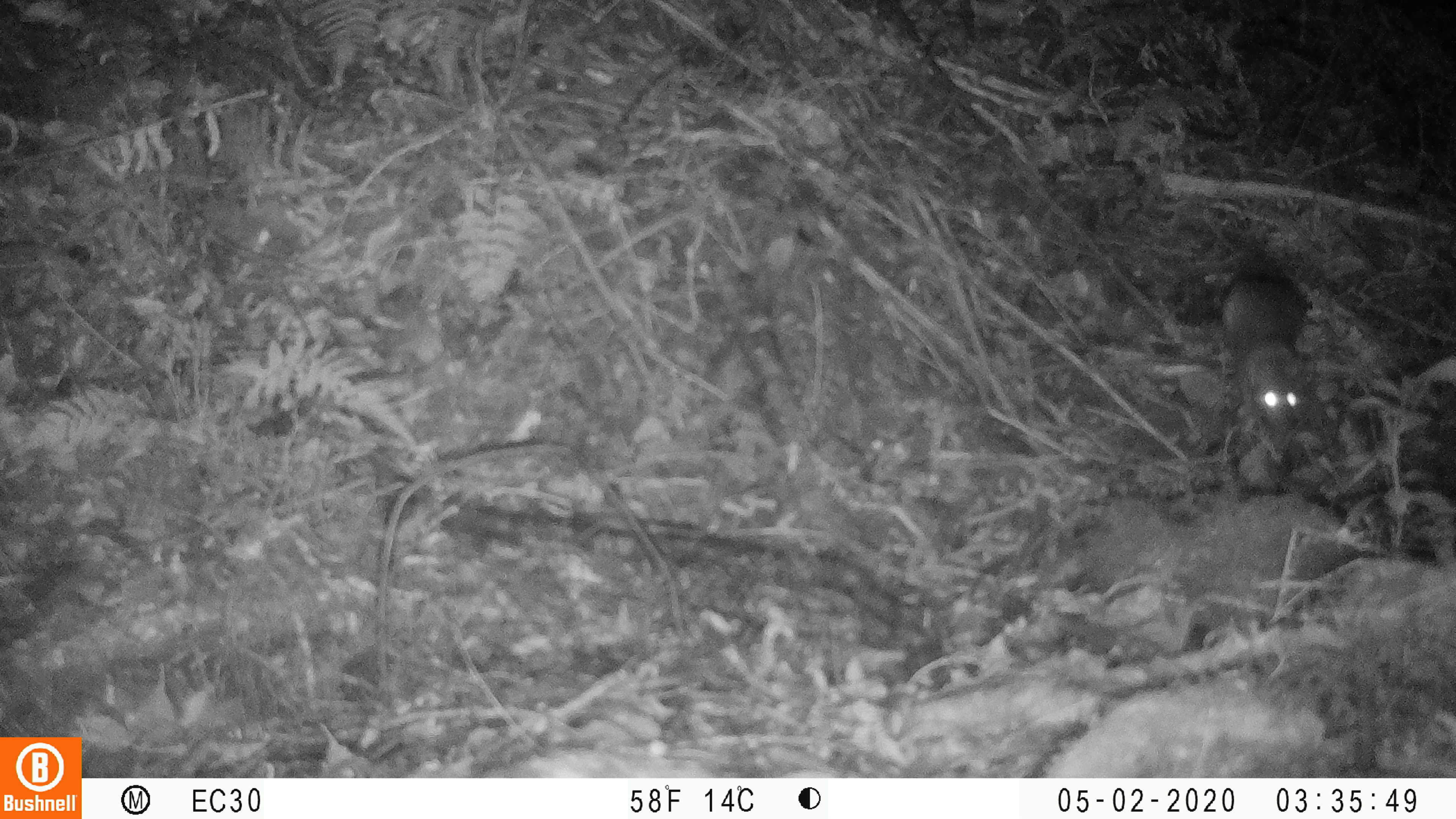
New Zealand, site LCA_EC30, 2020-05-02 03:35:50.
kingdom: Animalia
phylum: Chordata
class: Mammalia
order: Rodentia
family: Muridae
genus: Rattus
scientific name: Rattus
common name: rat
Rat (Rattus).